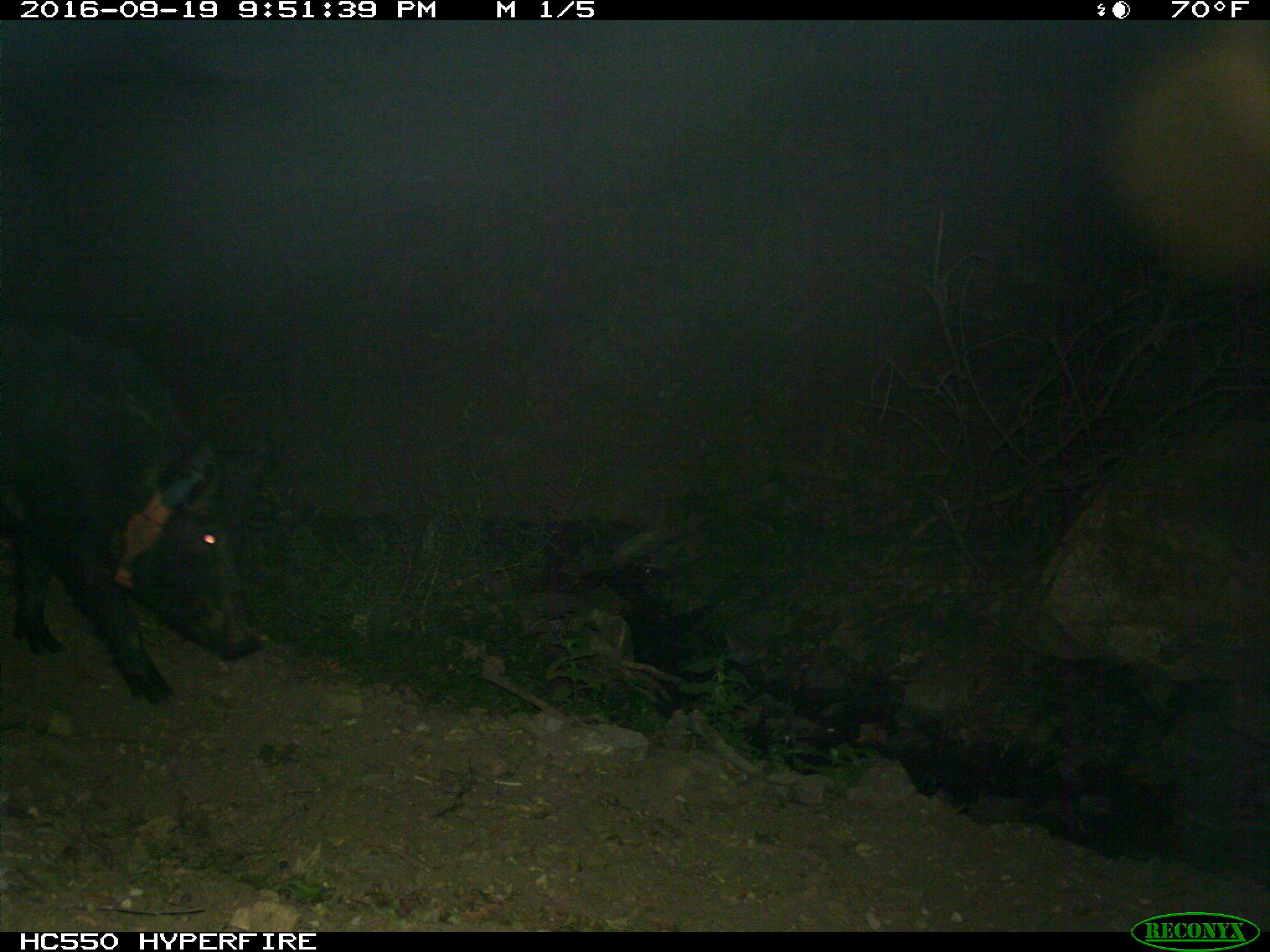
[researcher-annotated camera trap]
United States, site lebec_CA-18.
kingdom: Animalia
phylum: Chordata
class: Mammalia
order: Artiodactyla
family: Suidae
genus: Sus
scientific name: Sus scrofa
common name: wild boar